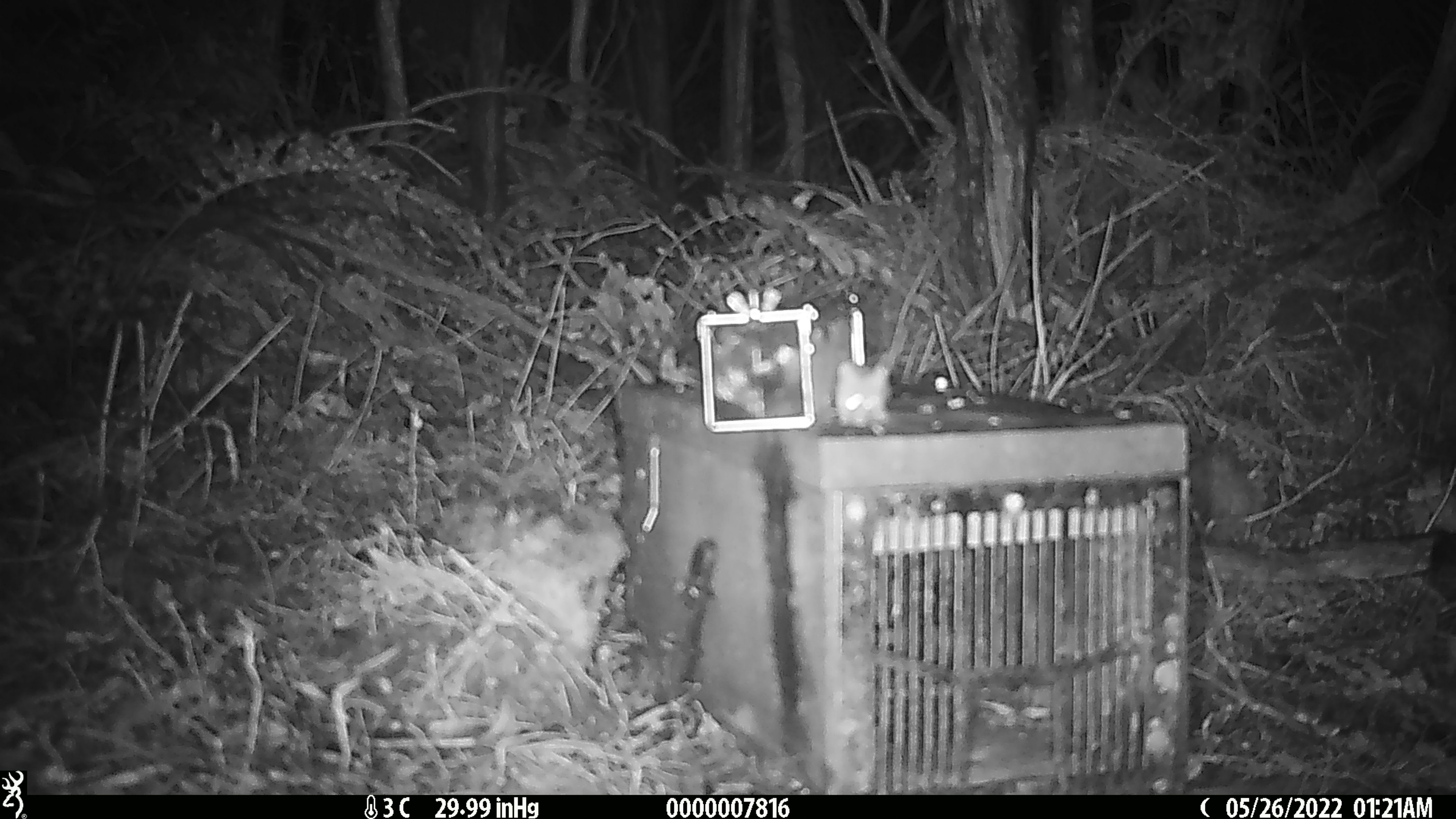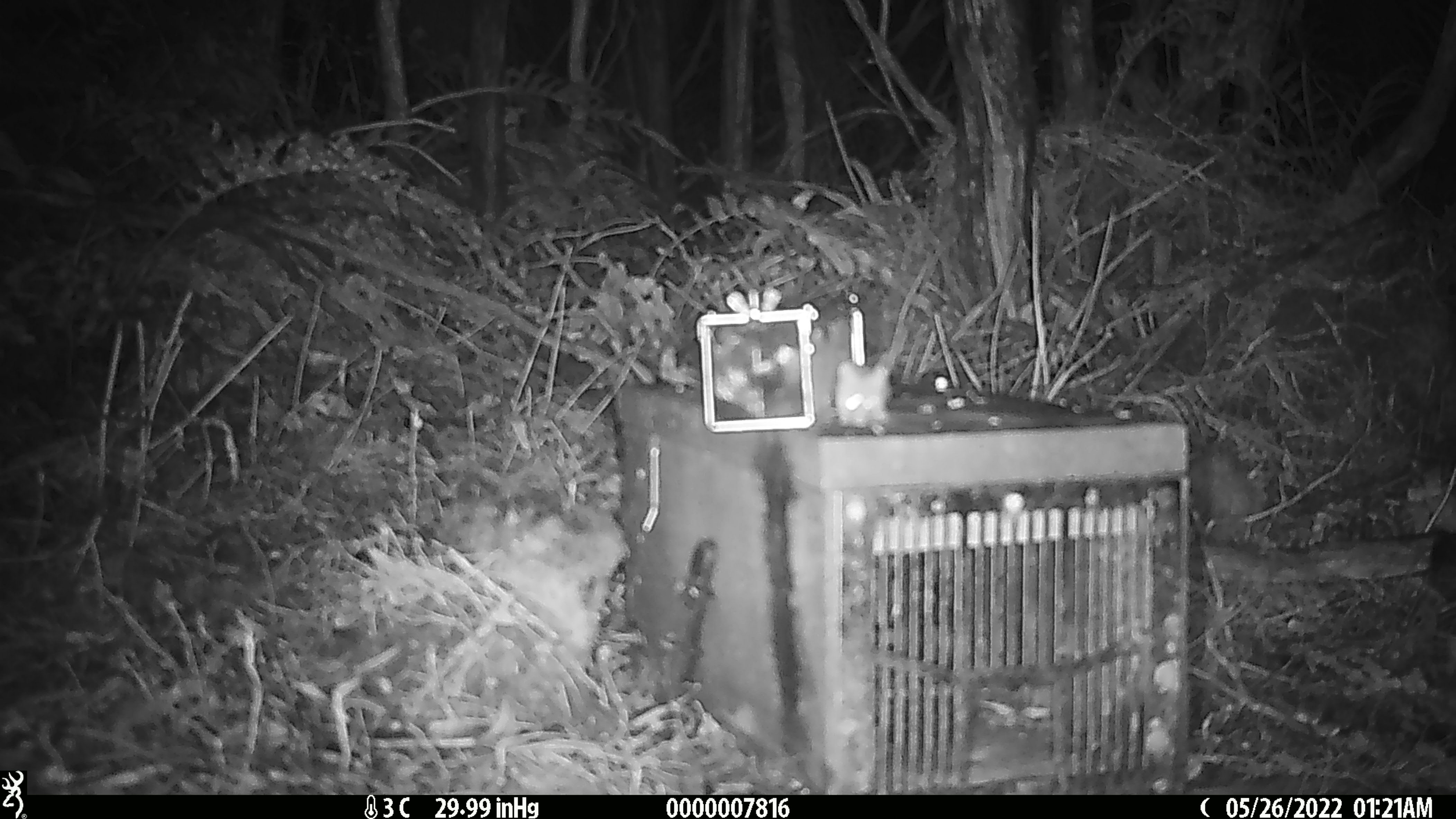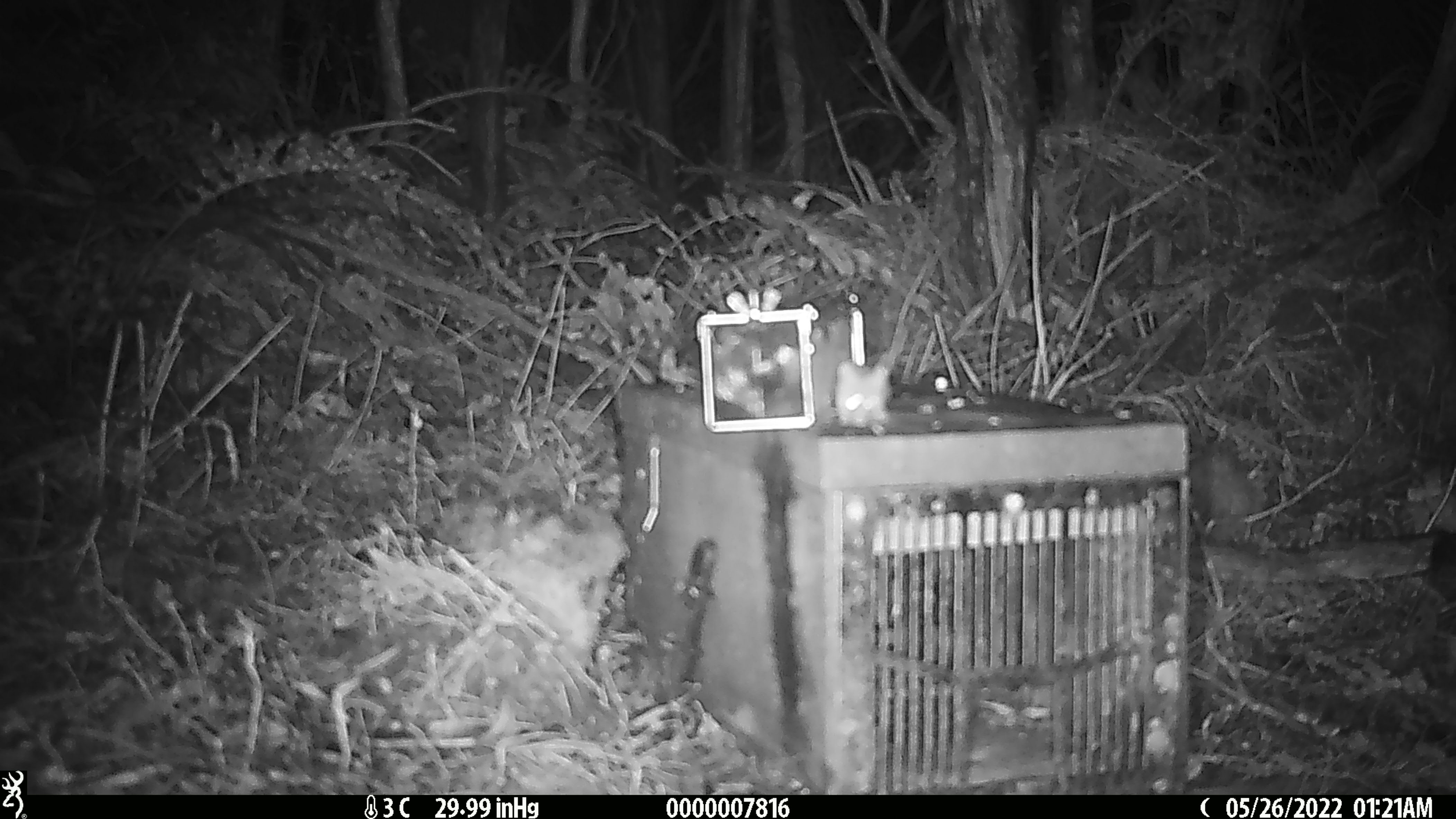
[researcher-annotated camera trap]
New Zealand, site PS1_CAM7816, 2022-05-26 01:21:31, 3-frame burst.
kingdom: Animalia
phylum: Chordata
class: Mammalia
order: Rodentia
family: Muridae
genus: Mus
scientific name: Mus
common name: mouse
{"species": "mouse (Mus)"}